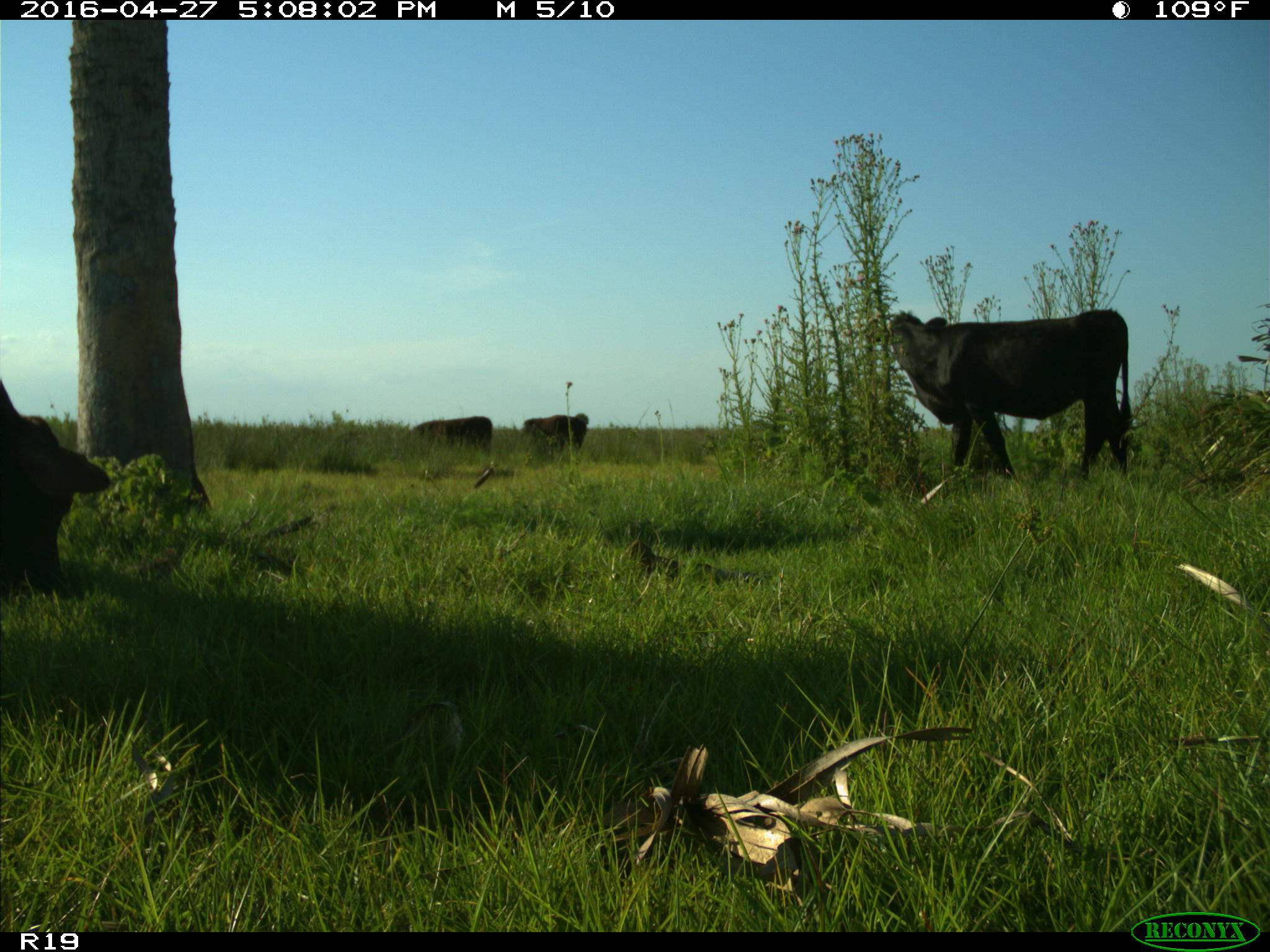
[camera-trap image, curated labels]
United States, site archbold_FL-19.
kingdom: Animalia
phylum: Chordata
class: Mammalia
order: Artiodactyla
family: Bovidae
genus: Bos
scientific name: Bos taurus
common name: domestic cow